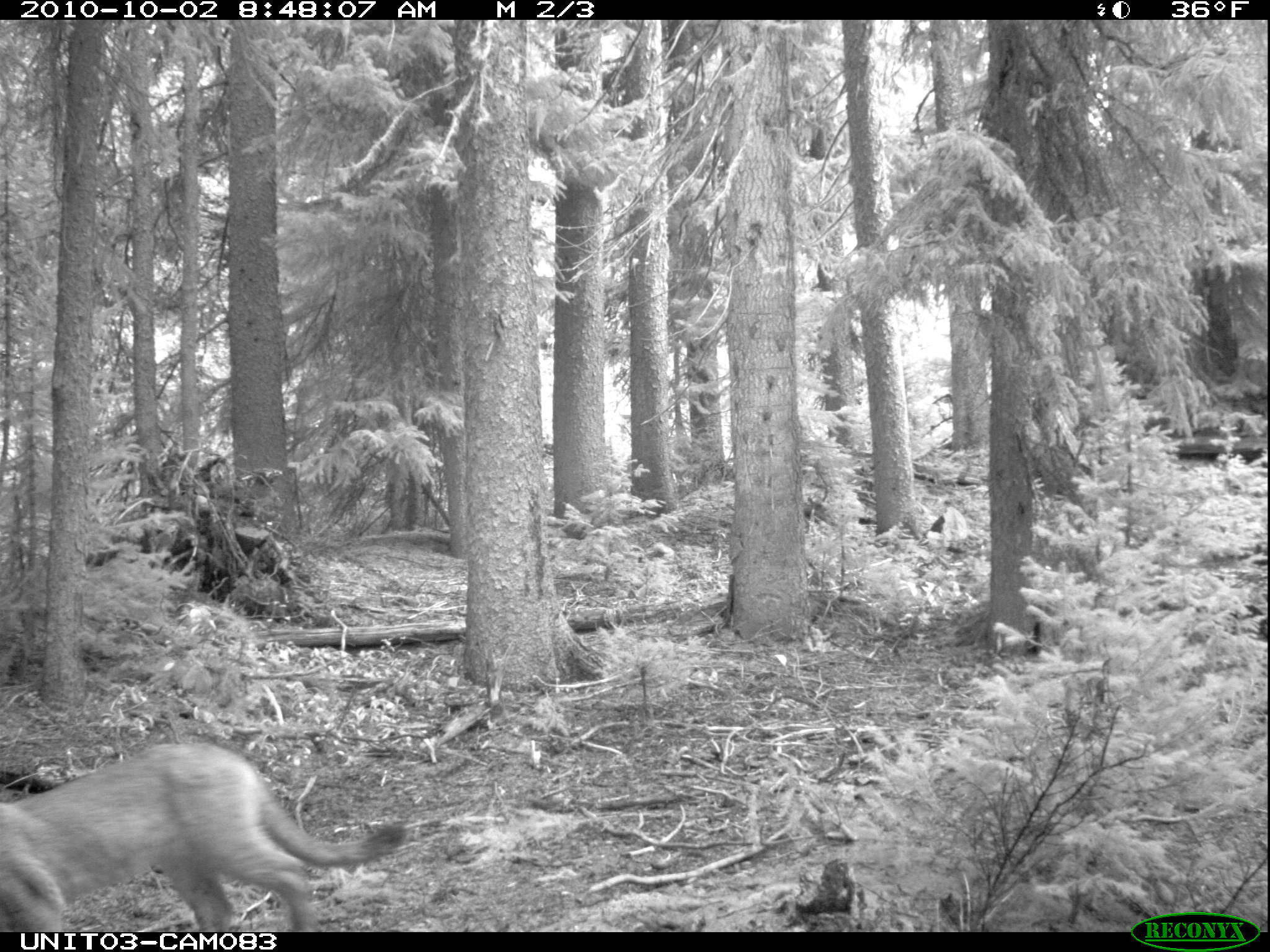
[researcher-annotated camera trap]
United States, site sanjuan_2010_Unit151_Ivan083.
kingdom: Animalia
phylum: Chordata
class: Mammalia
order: Carnivora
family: Felidae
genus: Puma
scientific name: Puma concolor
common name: mountain lion